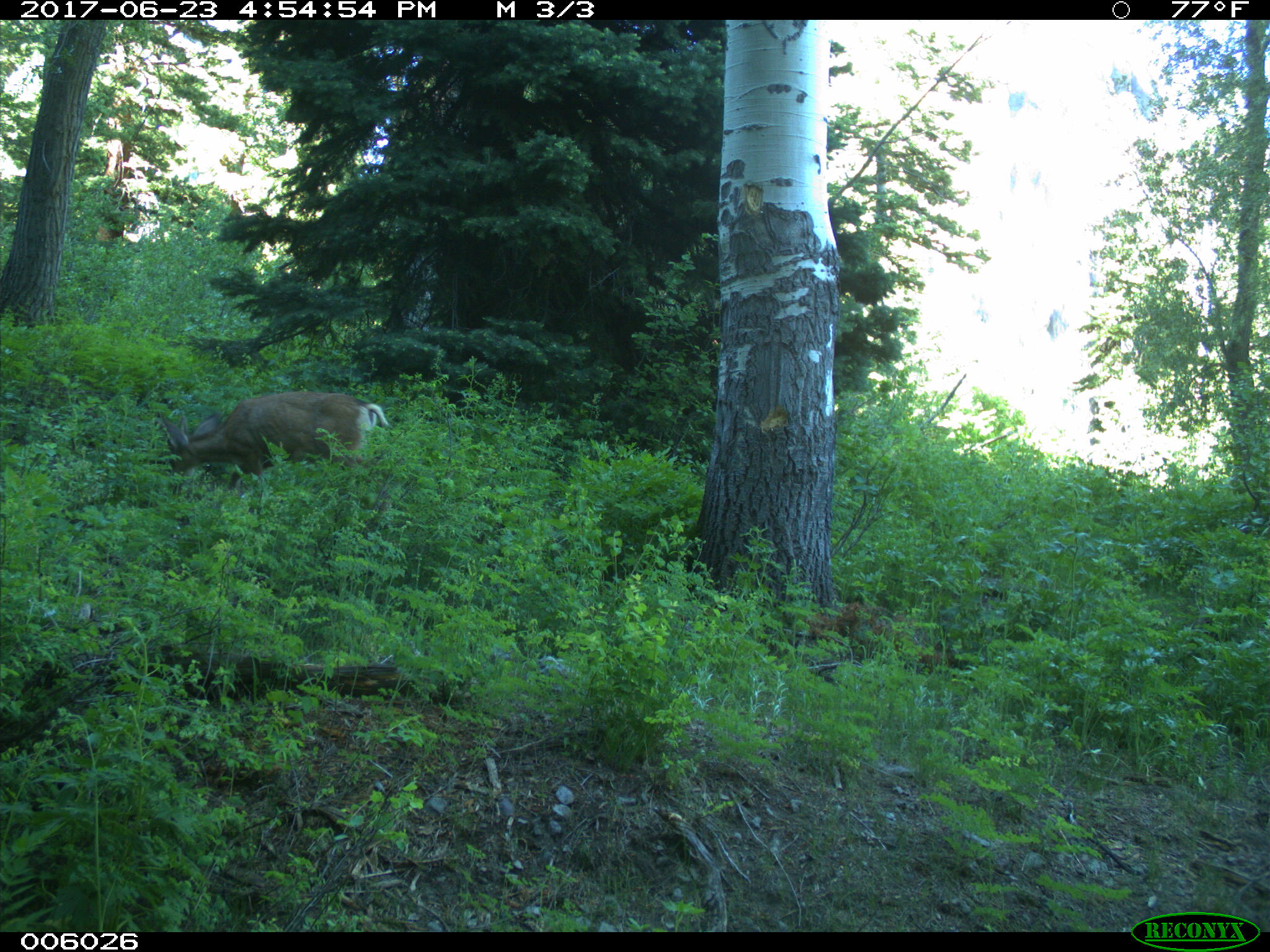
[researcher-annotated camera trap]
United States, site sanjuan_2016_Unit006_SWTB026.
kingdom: Animalia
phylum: Chordata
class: Mammalia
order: Artiodactyla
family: Cervidae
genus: Odocoileus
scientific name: Odocoileus hemionus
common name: mule deer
Odocoileus hemionus (mule deer).